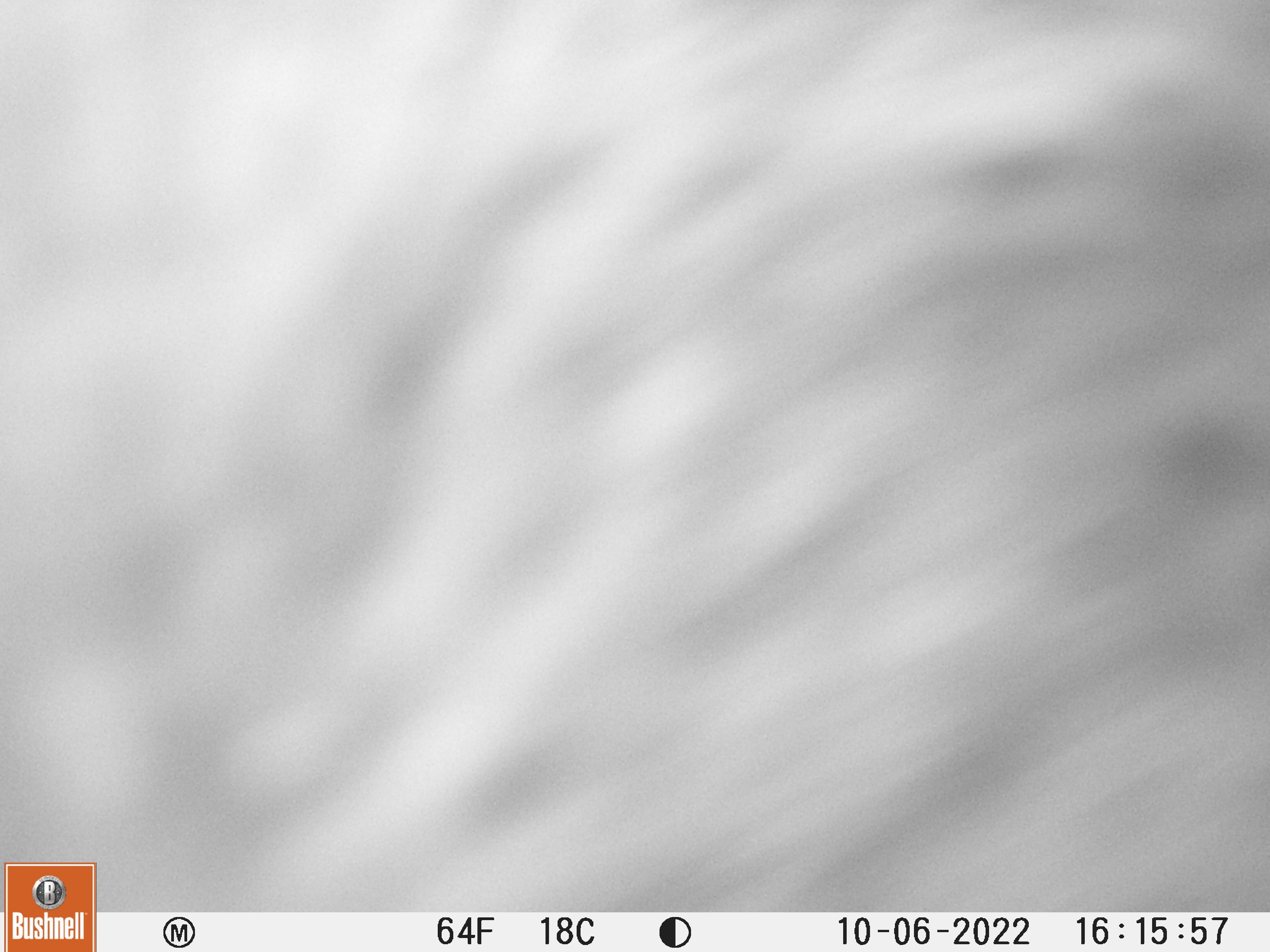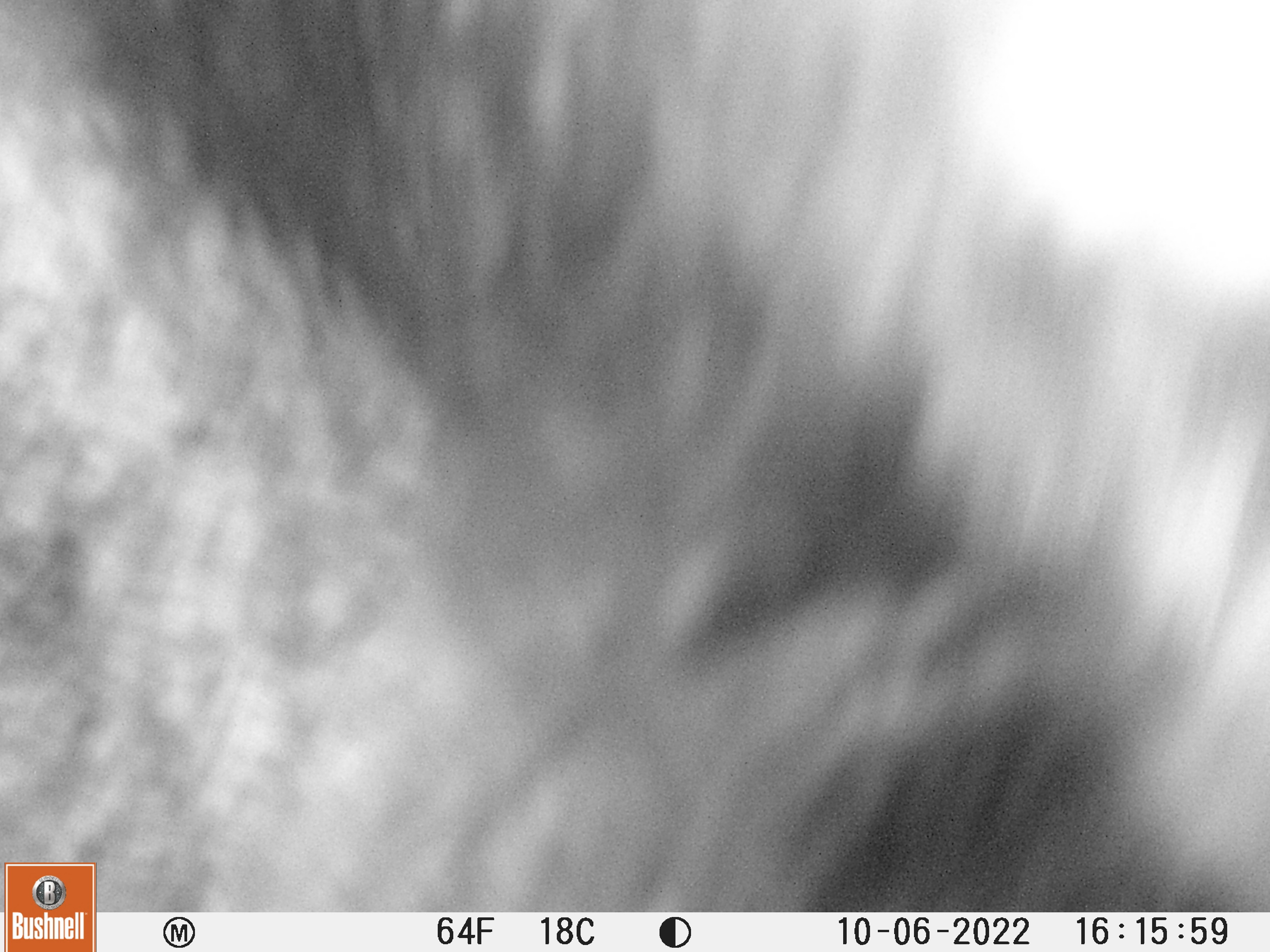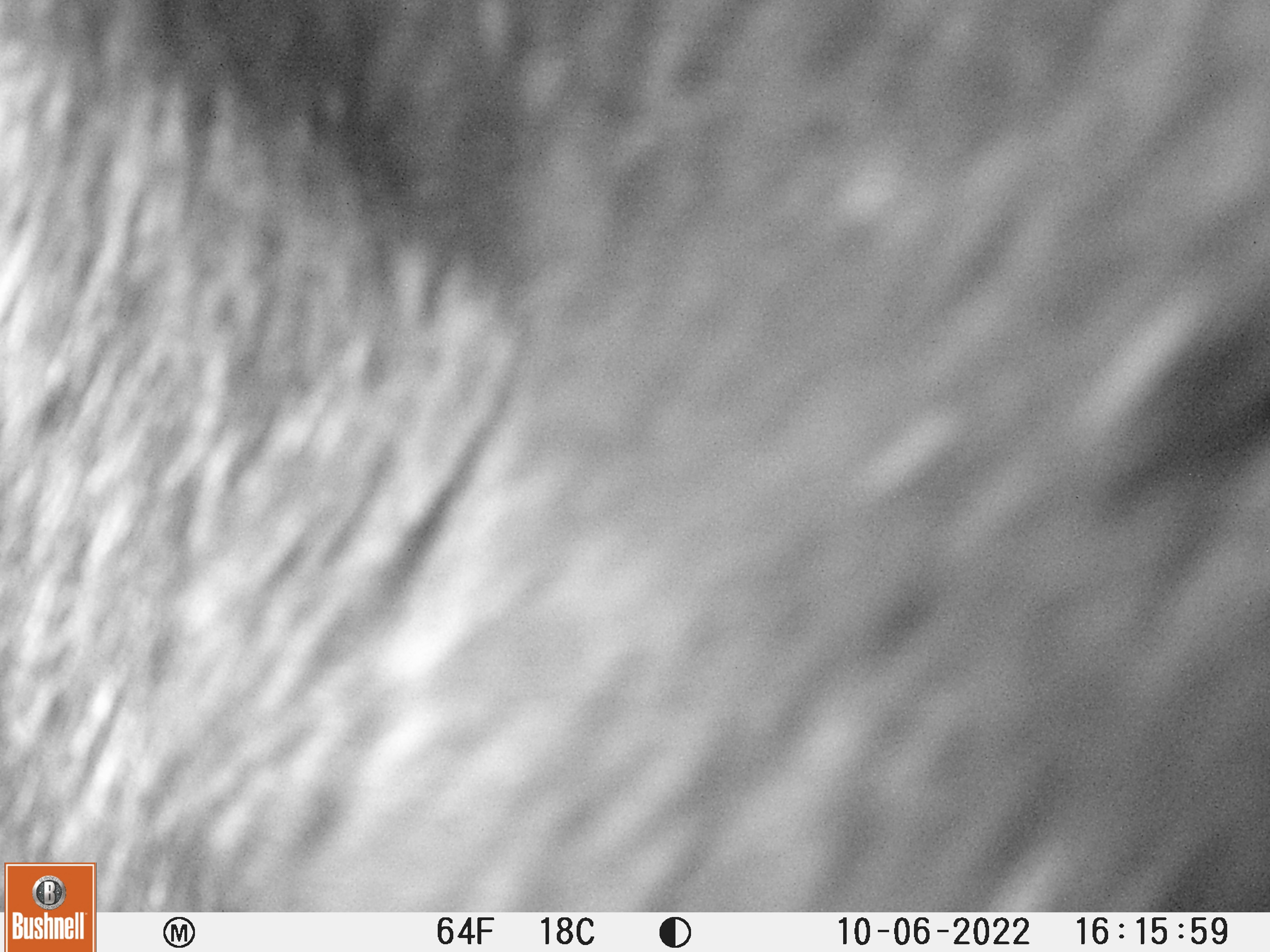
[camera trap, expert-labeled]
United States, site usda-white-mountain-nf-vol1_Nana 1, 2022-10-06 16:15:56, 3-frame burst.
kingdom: Animalia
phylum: Chordata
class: Mammalia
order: Artiodactyla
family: Cervidae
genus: Alces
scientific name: Alces alces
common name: moose